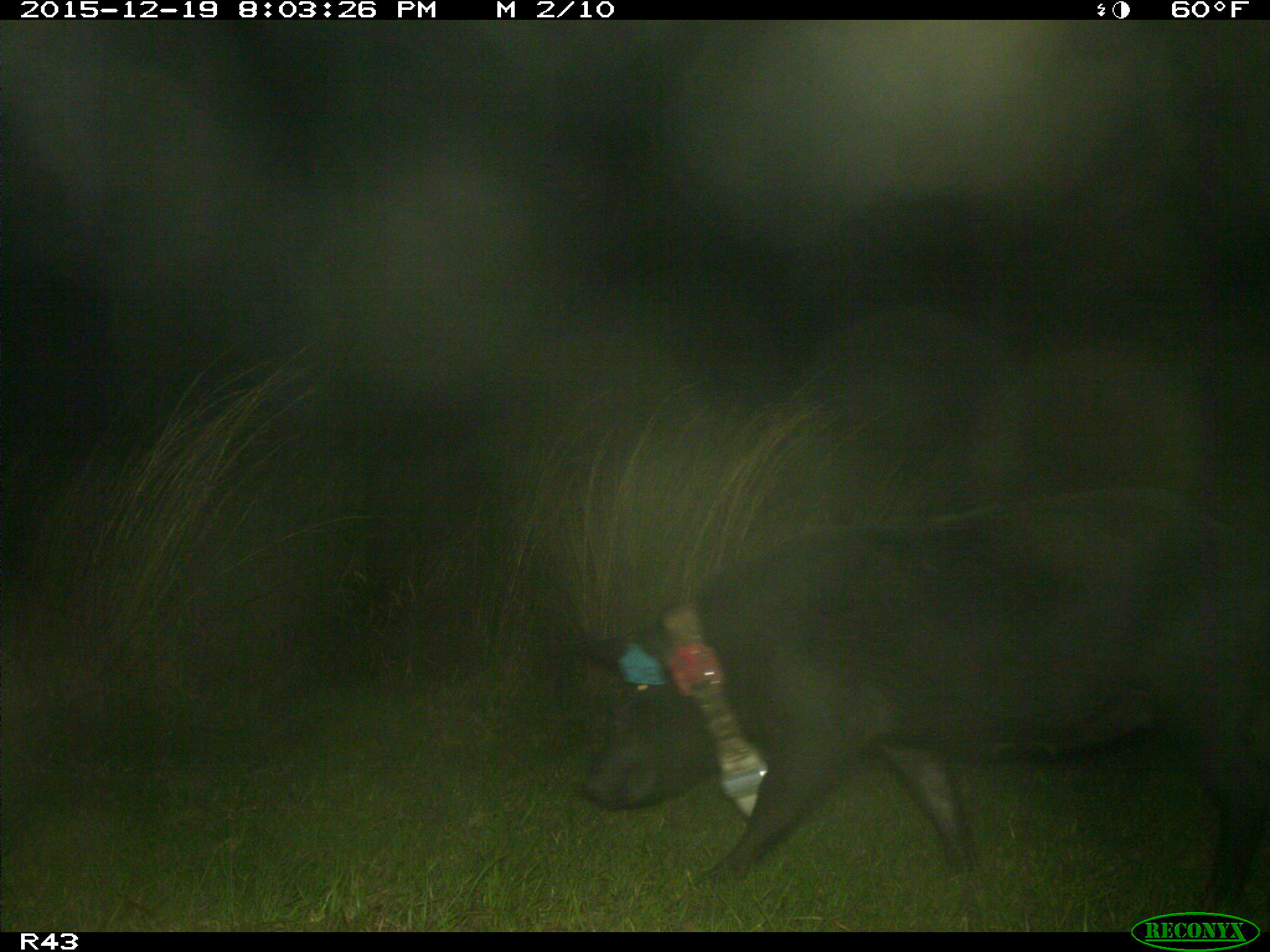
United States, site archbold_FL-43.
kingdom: Animalia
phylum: Chordata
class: Mammalia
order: Artiodactyla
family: Suidae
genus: Sus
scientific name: Sus scrofa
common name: wild boar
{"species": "Sus scrofa (wild boar)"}